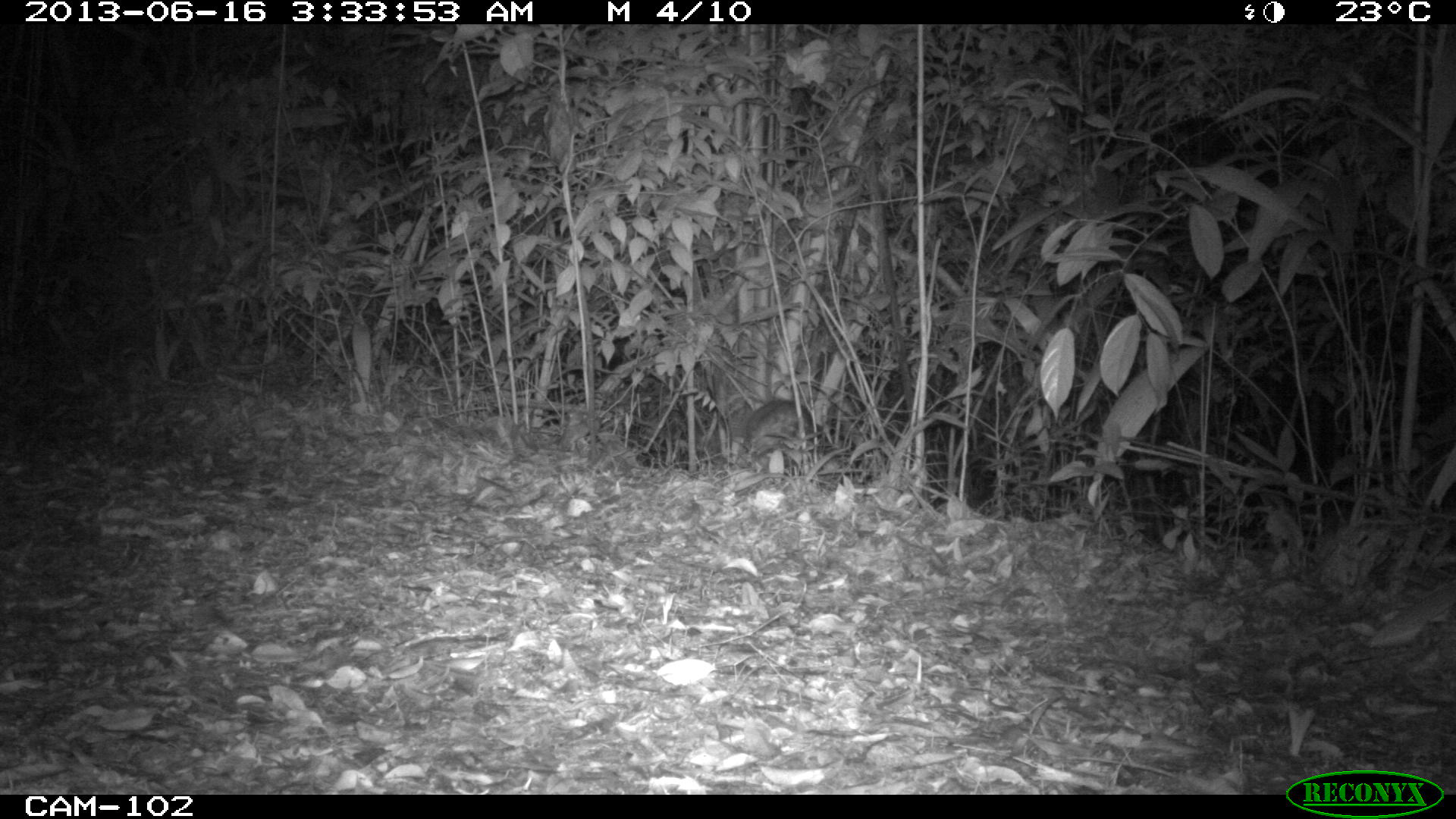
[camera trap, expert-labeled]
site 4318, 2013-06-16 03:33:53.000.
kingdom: Animalia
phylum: Chordata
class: Mammalia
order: Rodentia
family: Cuniculidae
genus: Cuniculus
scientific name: Cuniculus paca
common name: lowland paca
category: agouti paca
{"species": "agouti paca (lowland paca) (Cuniculus paca)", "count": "1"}